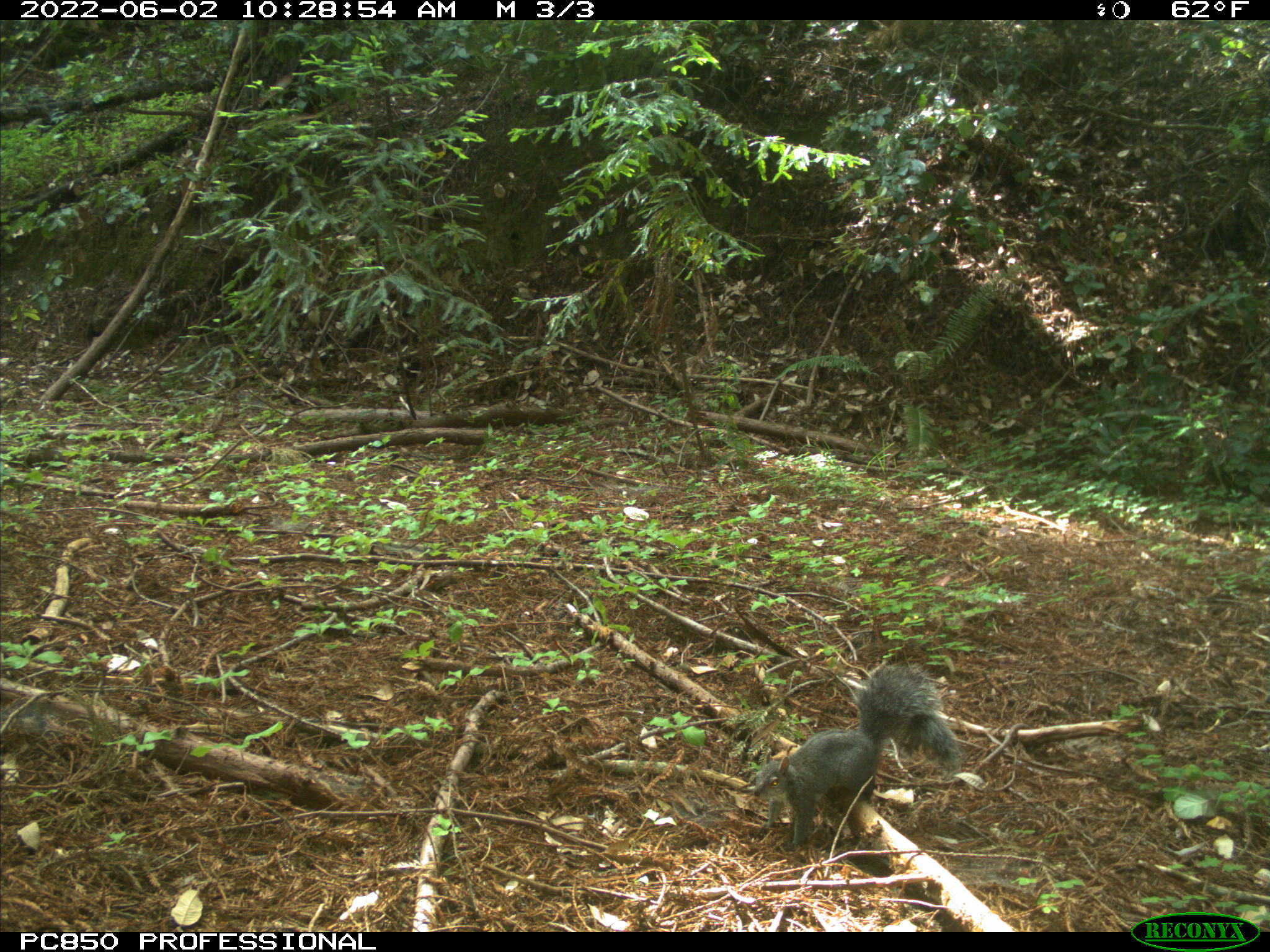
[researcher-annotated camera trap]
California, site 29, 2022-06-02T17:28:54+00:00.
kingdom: Animalia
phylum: Chordata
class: Mammalia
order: Rodentia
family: Sciuridae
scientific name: Sciuridae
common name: squirrel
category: unknown squirrel